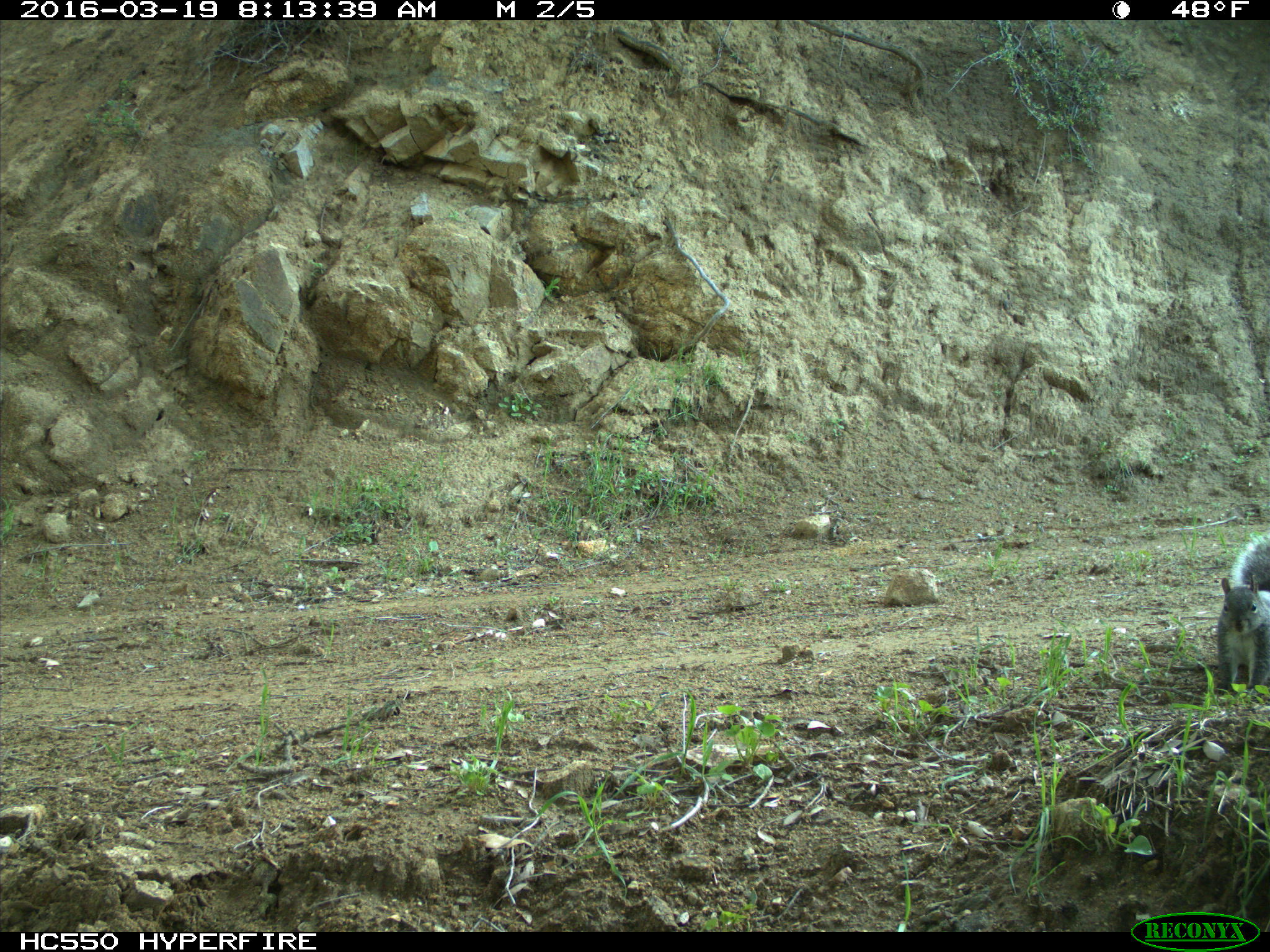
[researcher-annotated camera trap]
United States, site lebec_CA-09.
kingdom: Animalia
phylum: Chordata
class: Mammalia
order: Rodentia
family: Sciuridae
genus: Sciurus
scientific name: Sciurus carolinensis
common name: eastern gray squirrel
Sciurus carolinensis (eastern gray squirrel).